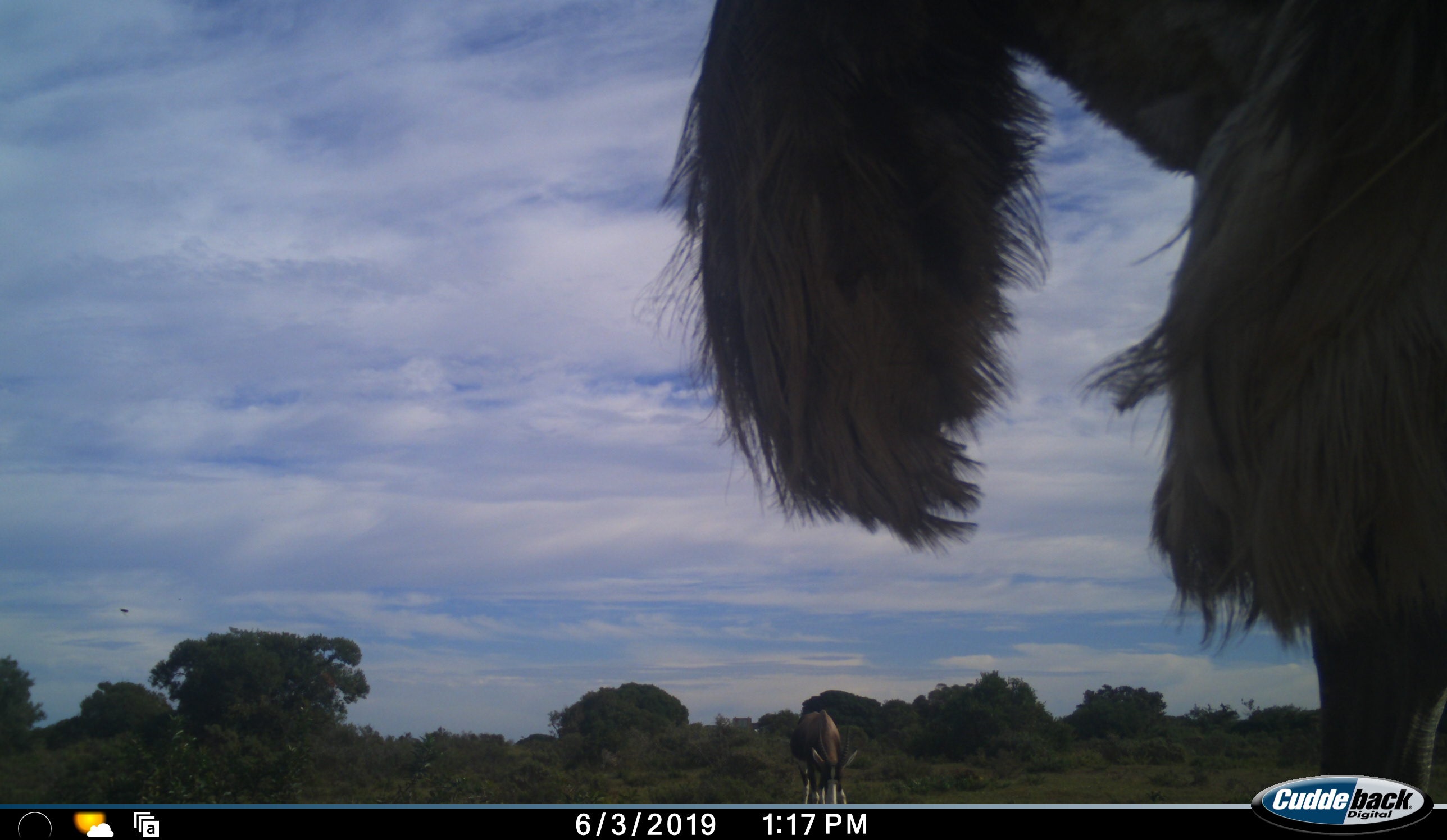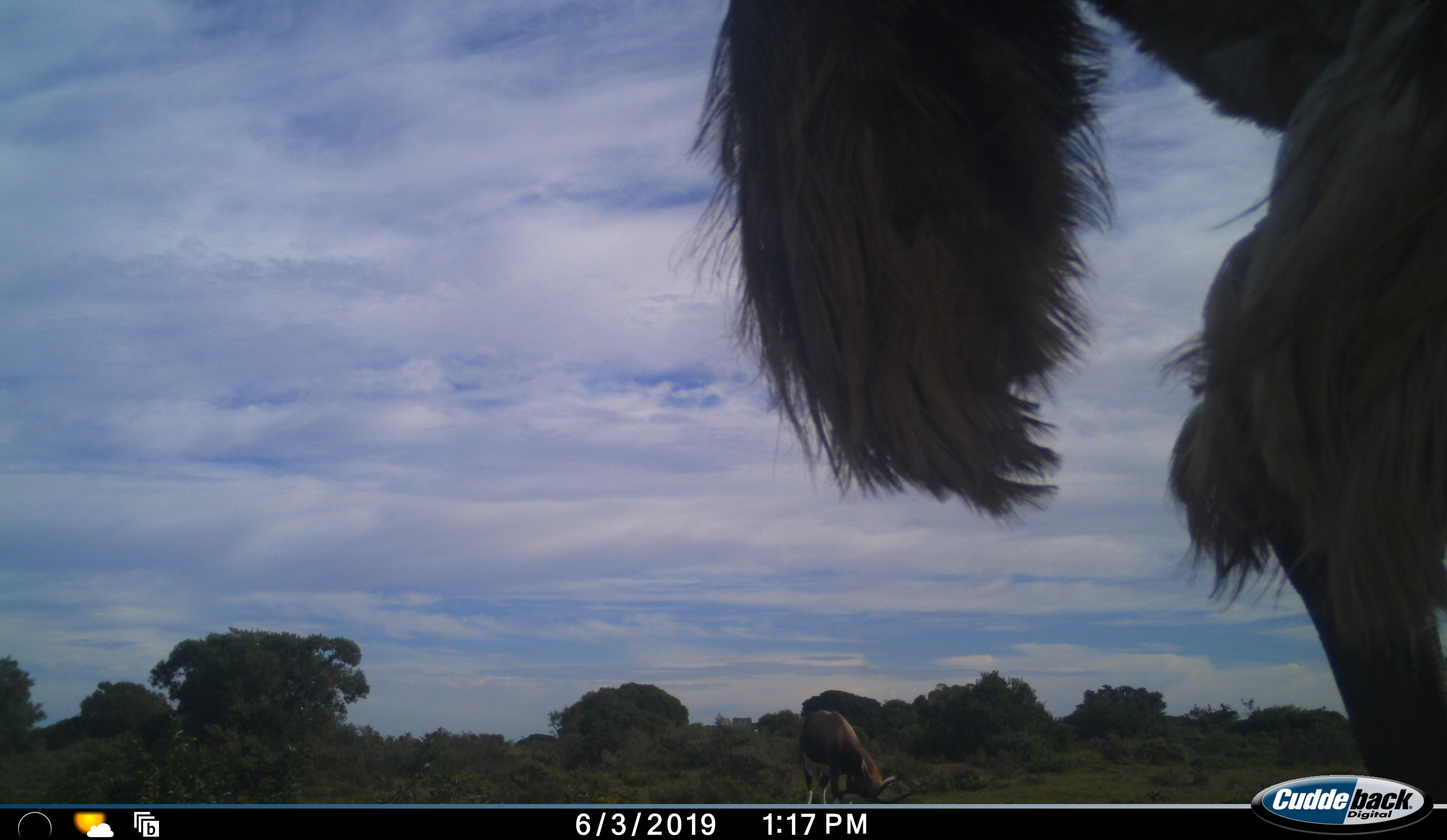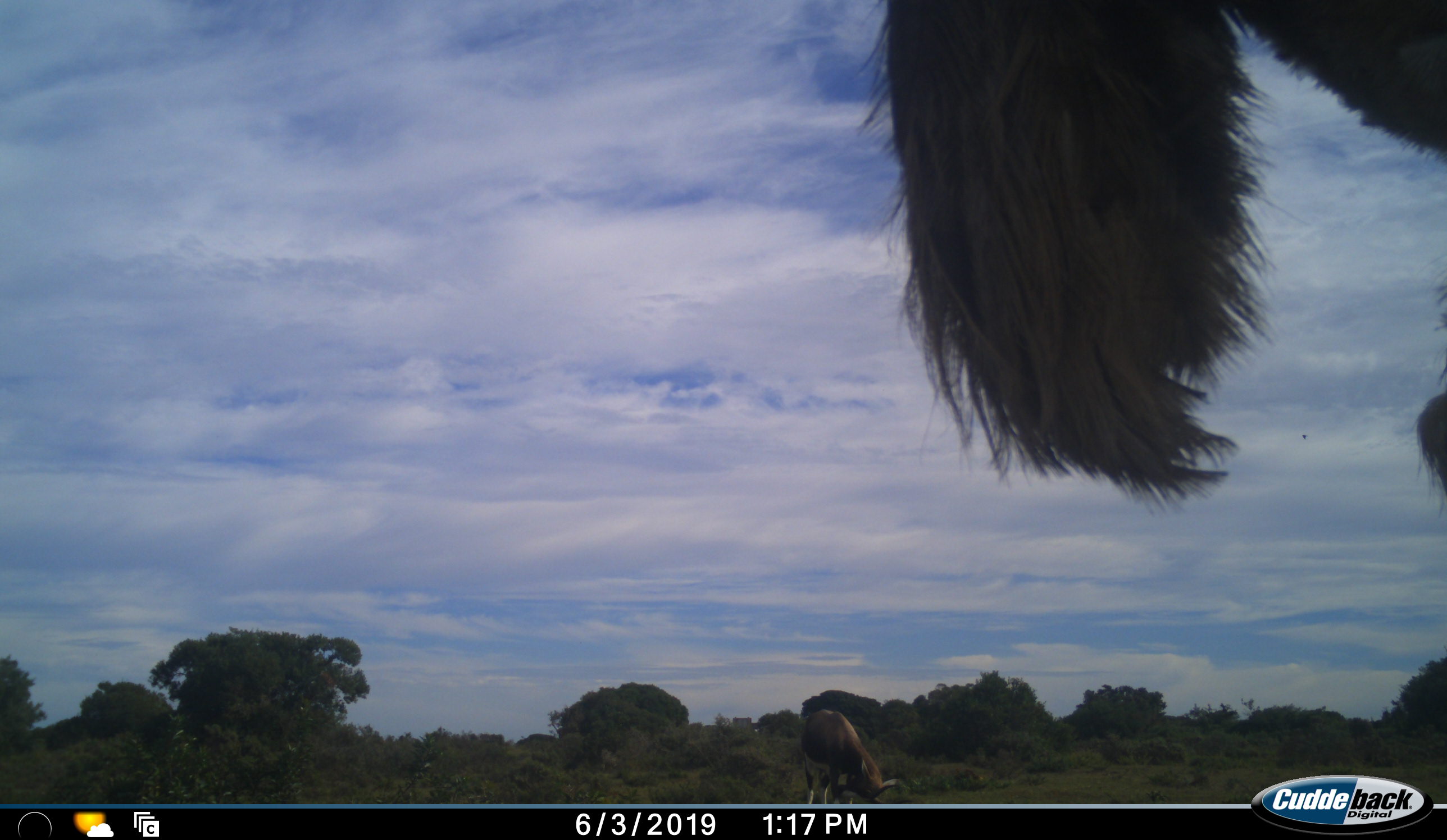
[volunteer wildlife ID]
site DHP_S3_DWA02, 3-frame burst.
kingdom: Animalia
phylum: Chordata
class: Mammalia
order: Artiodactyla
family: Bovidae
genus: Damaliscus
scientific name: Damaliscus pygargus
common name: bontebok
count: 1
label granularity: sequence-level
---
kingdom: Animalia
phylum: Chordata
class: Aves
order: Struthioniformes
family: Struthionidae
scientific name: Struthionidae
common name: ostrich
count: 1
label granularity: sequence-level